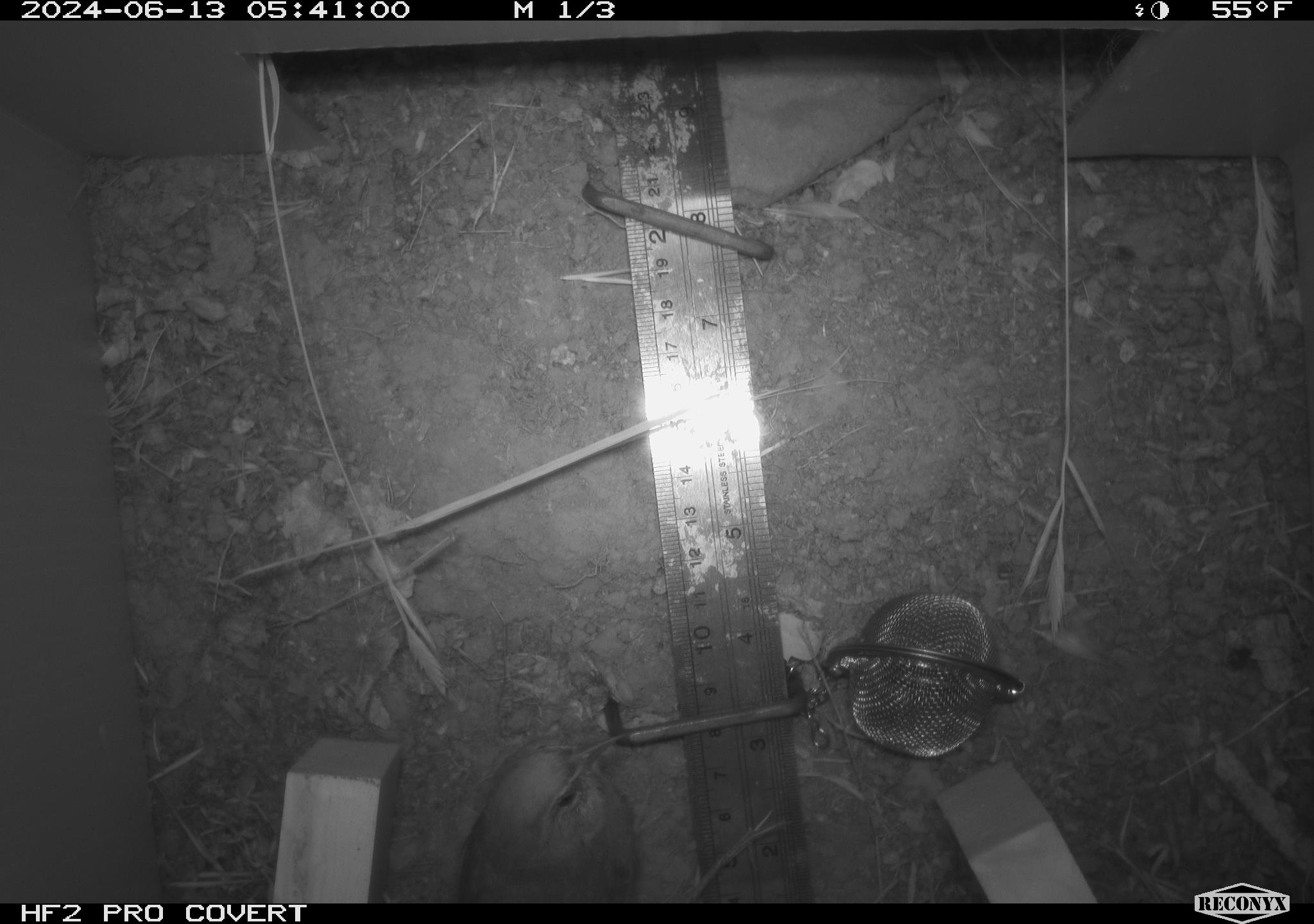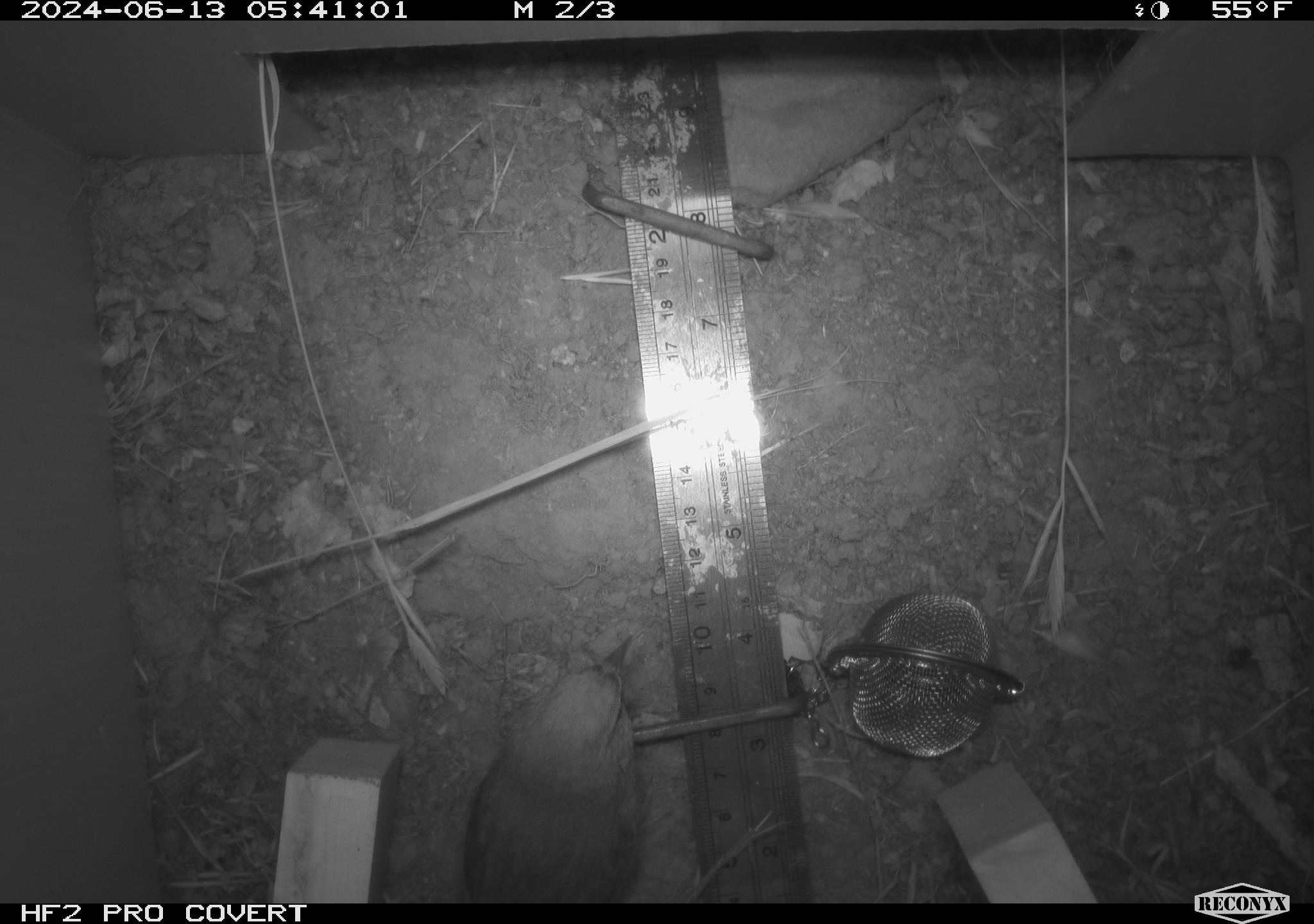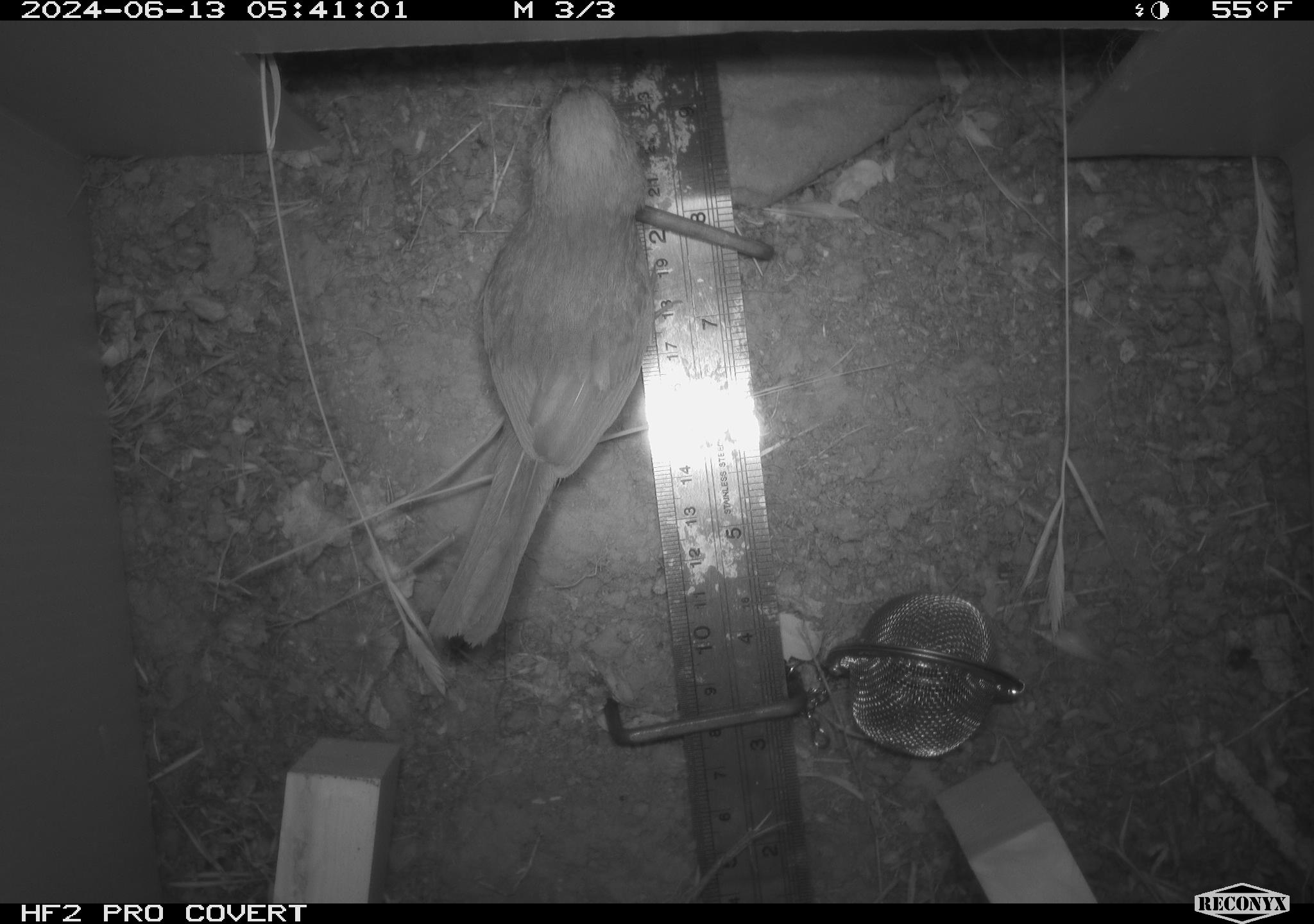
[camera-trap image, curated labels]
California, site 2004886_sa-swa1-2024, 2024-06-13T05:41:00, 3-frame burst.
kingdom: Animalia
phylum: Chordata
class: Aves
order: Passeriformes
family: Passerellidae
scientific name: Passerellidae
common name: new world sparrows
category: passerellidae family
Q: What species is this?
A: Passerellidae family (new world sparrows) (Passerellidae).